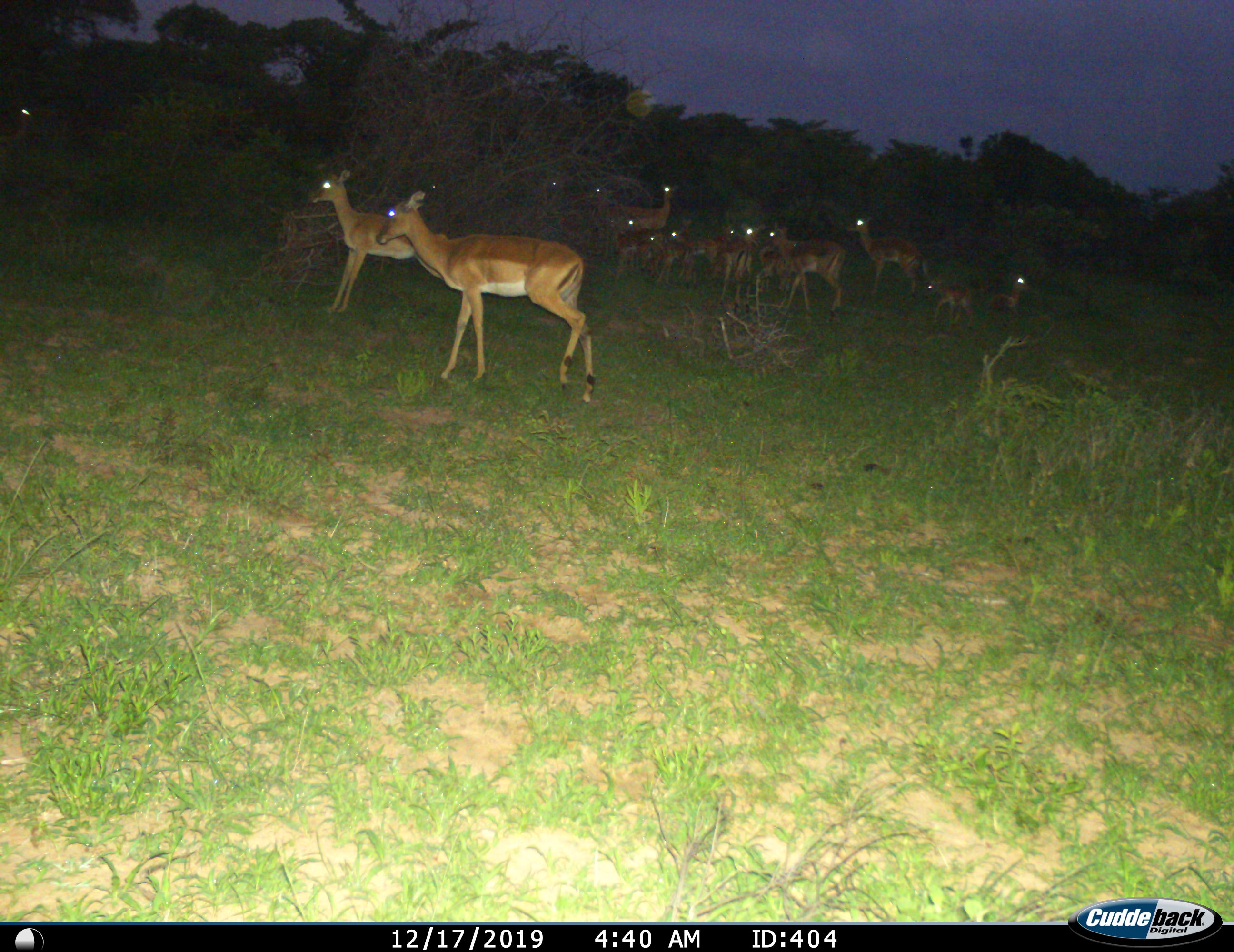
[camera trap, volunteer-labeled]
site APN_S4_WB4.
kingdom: Animalia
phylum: Chordata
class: Mammalia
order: Artiodactyla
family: Bovidae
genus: Aepyceros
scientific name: Aepyceros melampus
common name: impala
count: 11-50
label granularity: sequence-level